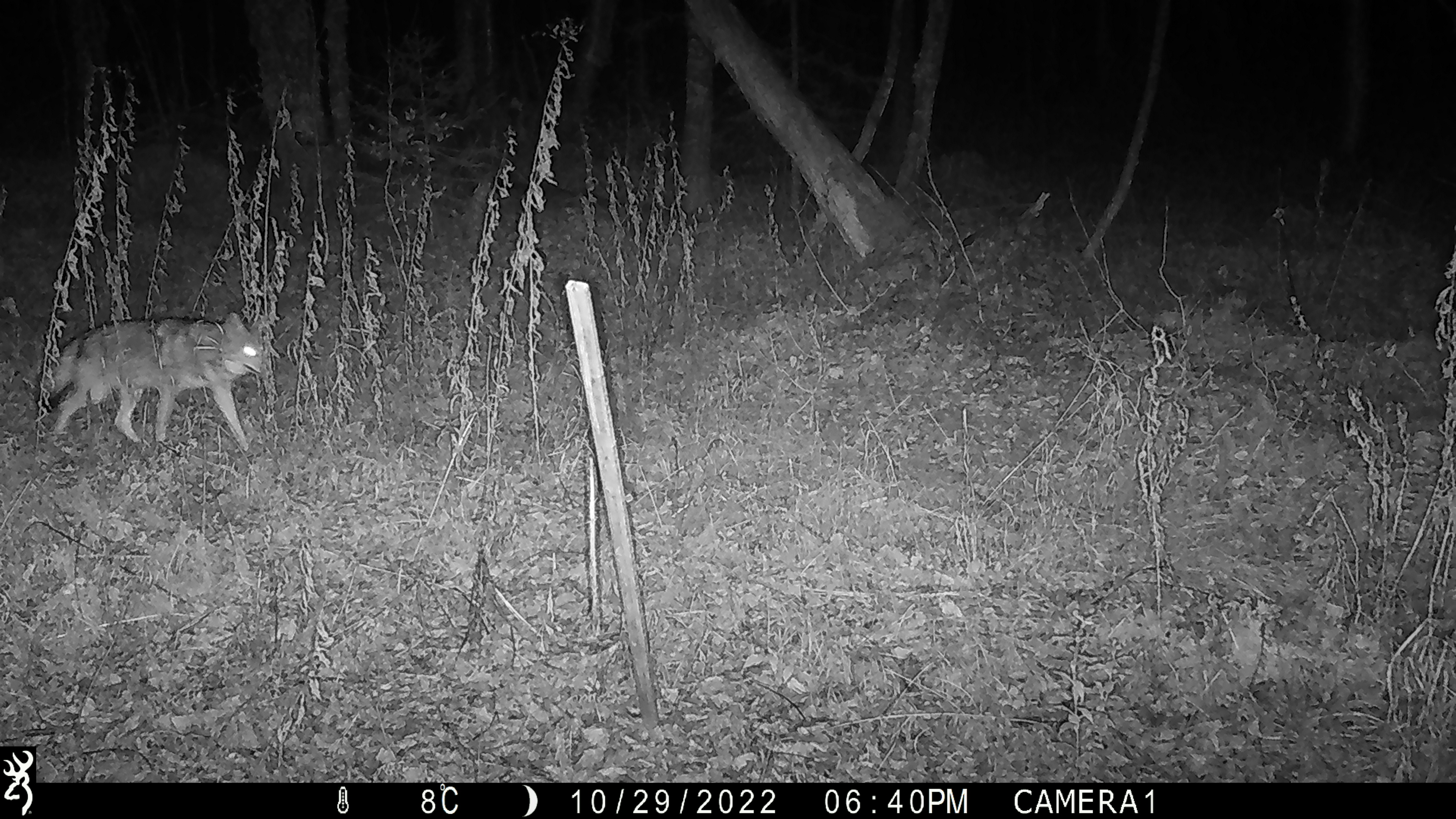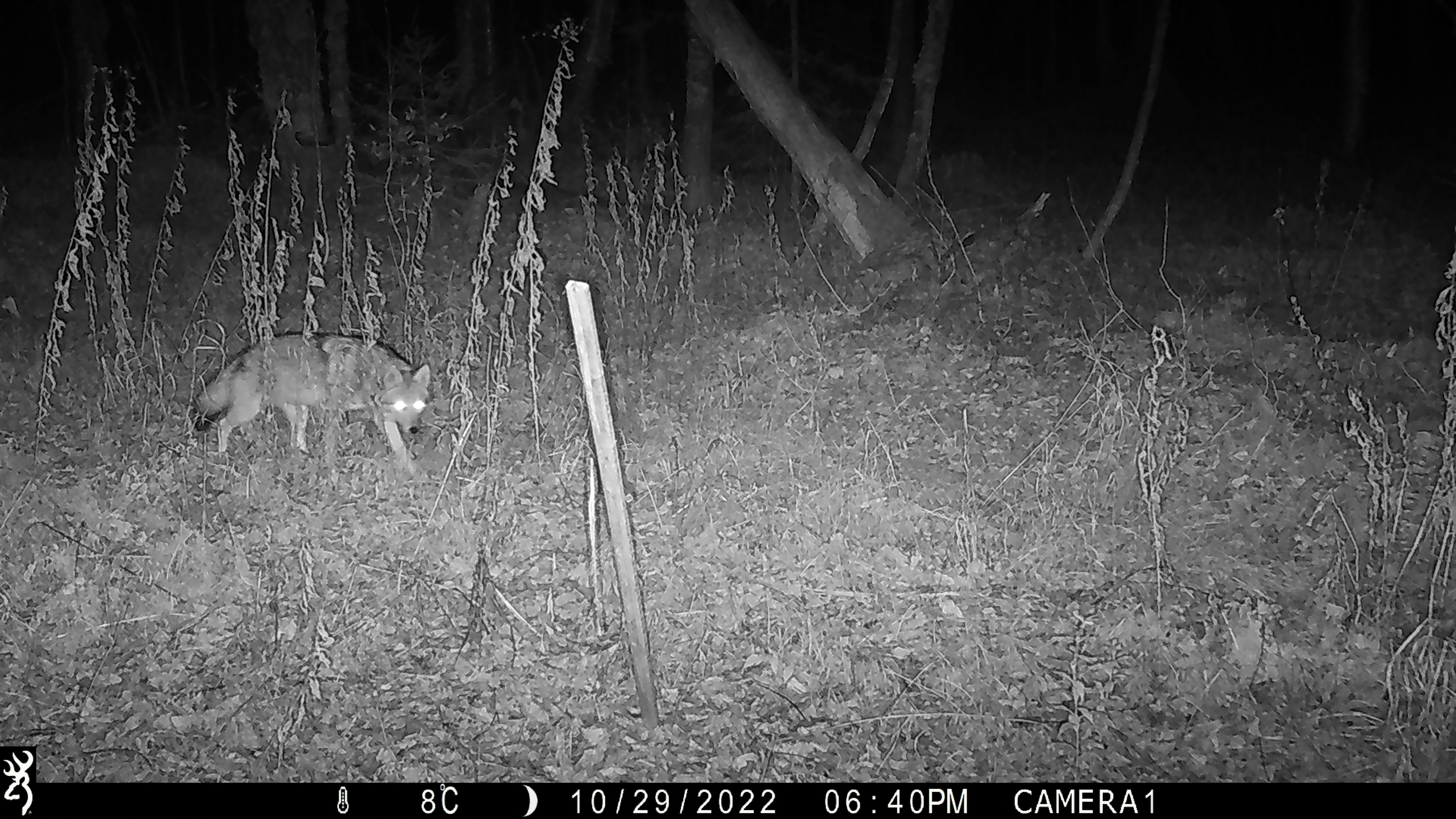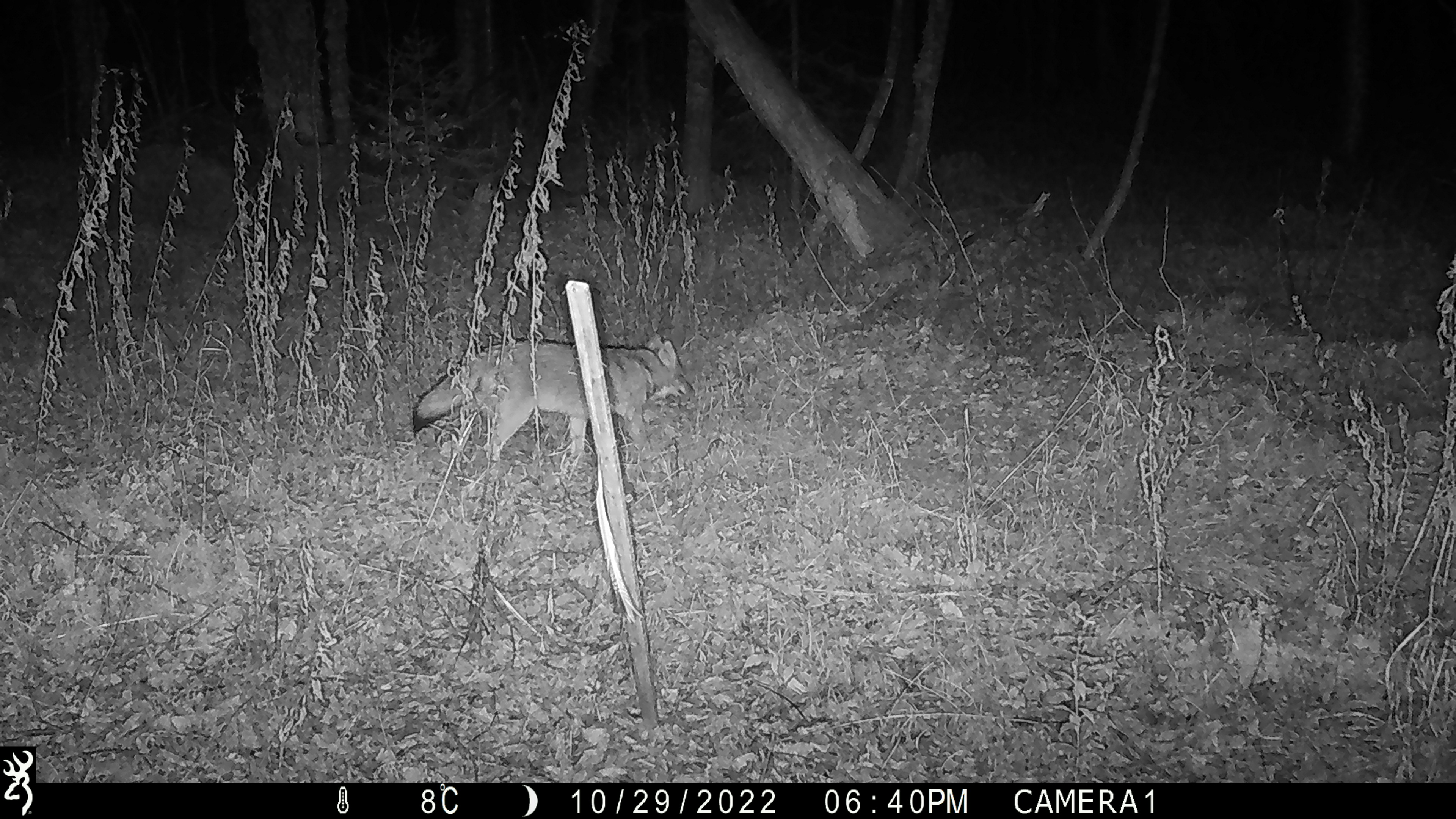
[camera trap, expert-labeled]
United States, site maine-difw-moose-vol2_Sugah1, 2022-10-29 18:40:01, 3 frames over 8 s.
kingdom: Animalia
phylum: Chordata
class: Mammalia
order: Carnivora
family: Canidae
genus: Canis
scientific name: Canis latrans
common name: coyote